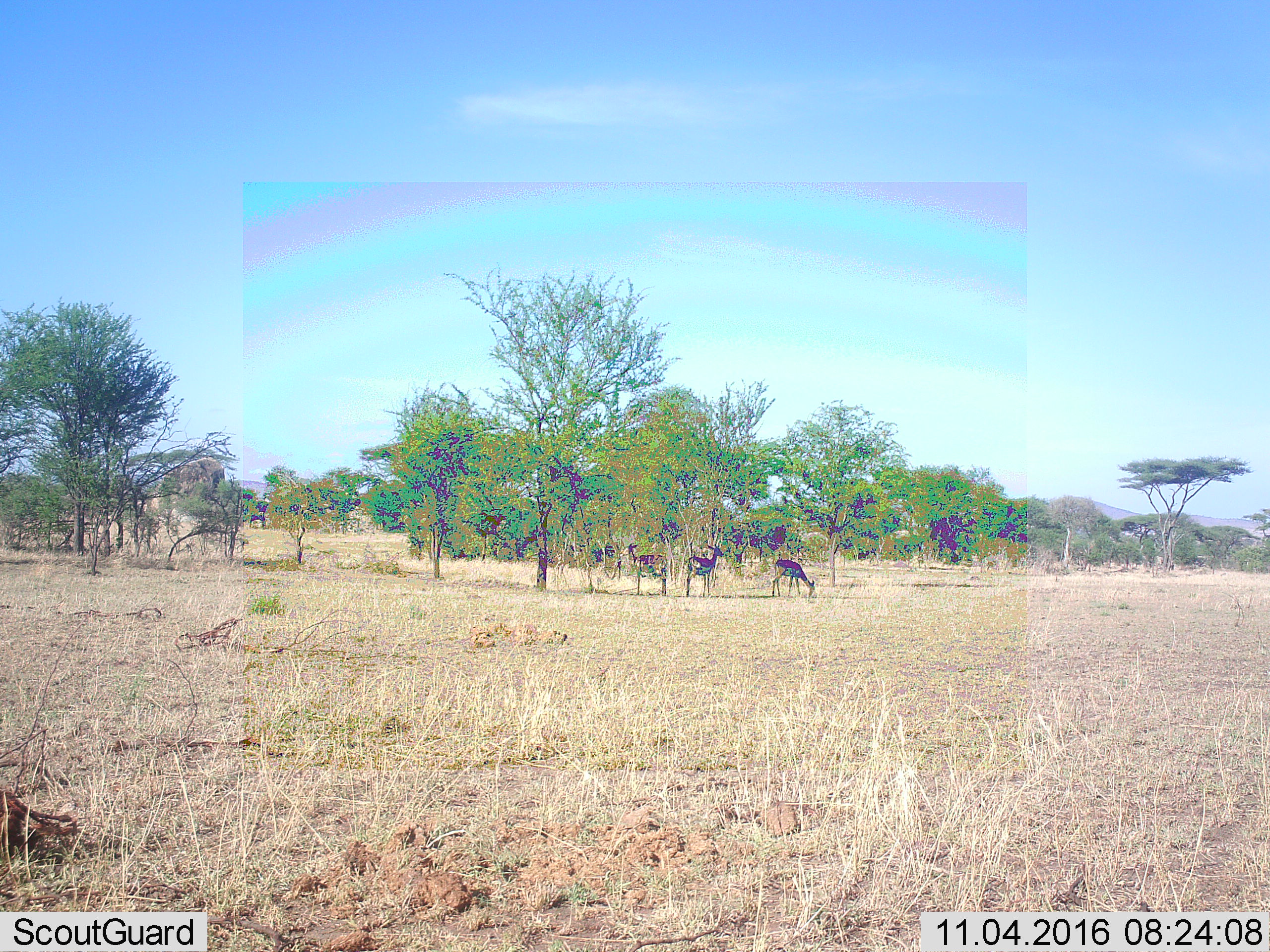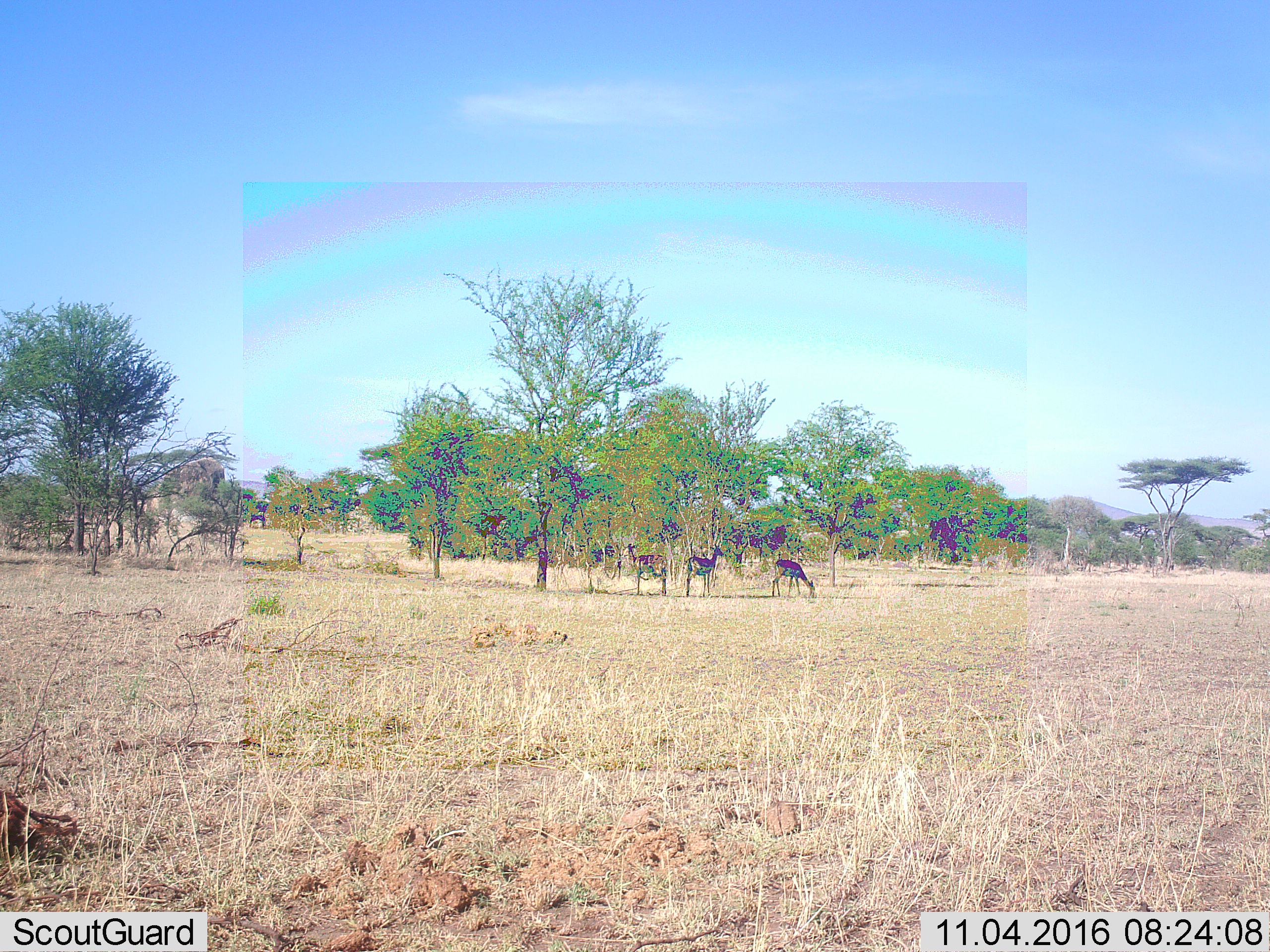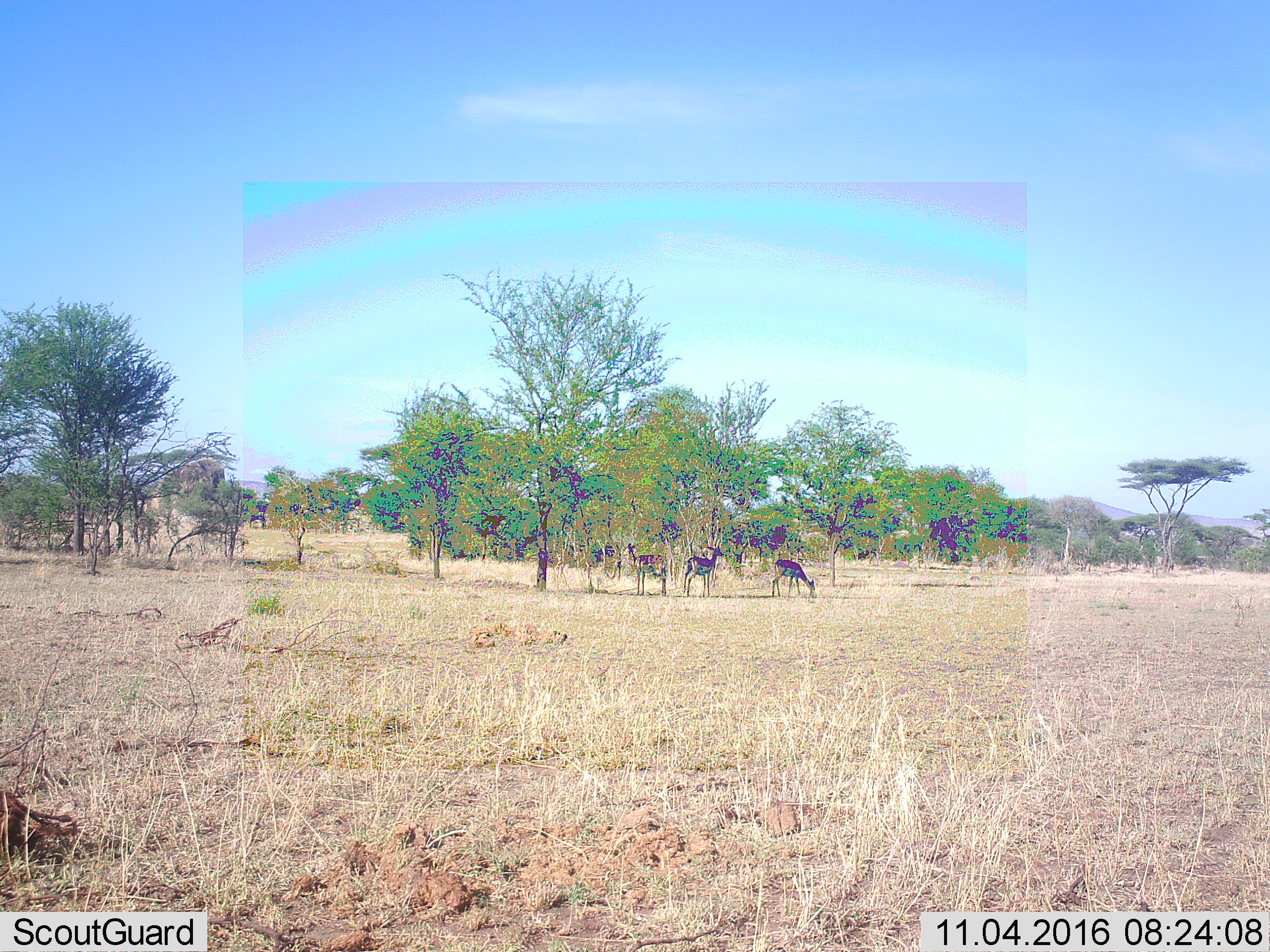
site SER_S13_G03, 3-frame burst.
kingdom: Animalia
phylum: Chordata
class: Mammalia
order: Artiodactyla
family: Bovidae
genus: Eudorcas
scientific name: Eudorcas thomsonii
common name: thomson's gazelle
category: gazellethomsons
Gazellethomsons (thomson's gazelle) (Eudorcas thomsonii), count 3. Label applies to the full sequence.